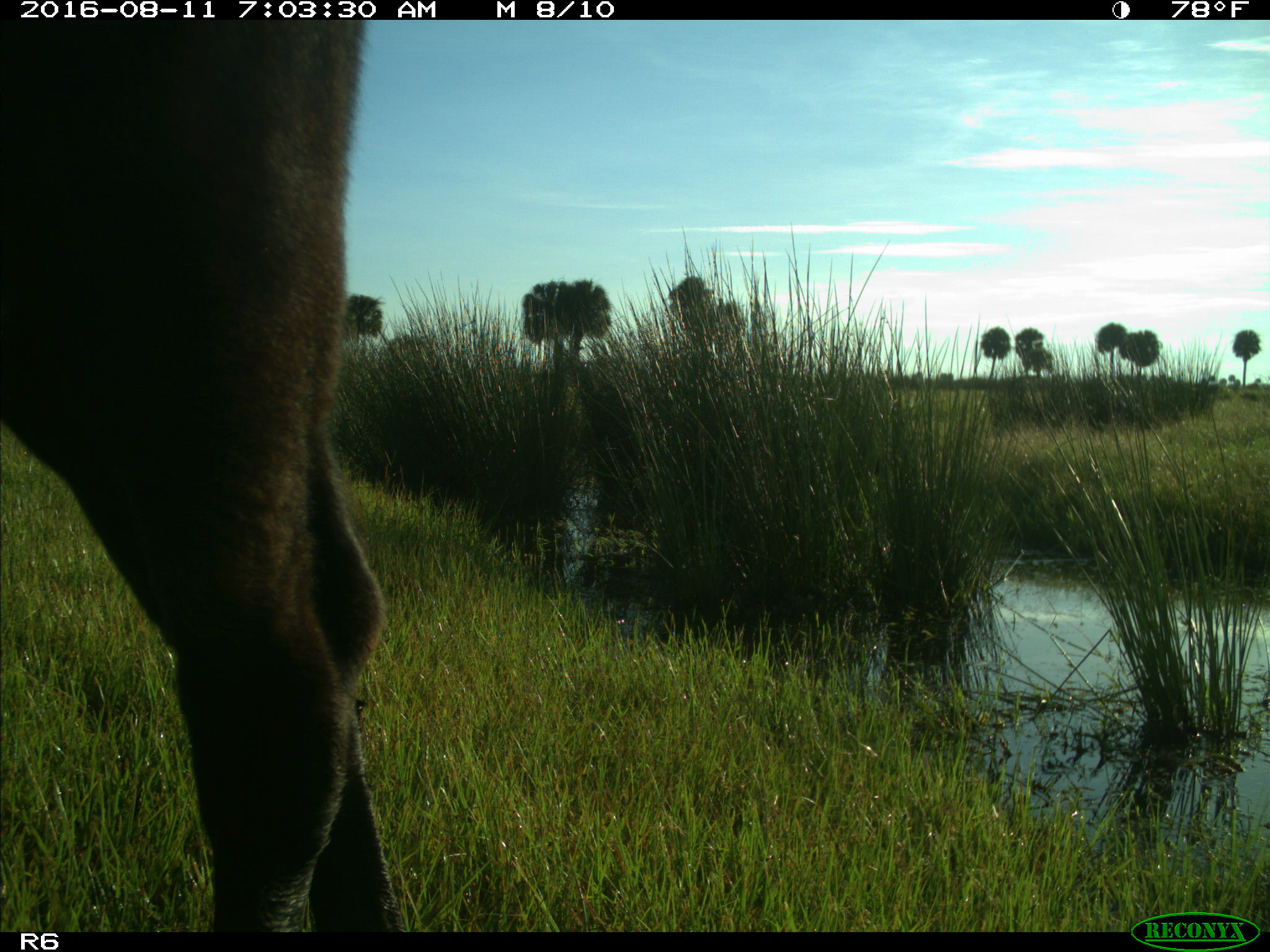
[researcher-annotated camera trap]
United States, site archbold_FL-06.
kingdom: Animalia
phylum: Chordata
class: Mammalia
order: Artiodactyla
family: Bovidae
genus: Bos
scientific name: Bos taurus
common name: domestic cow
Bos taurus (domestic cow).